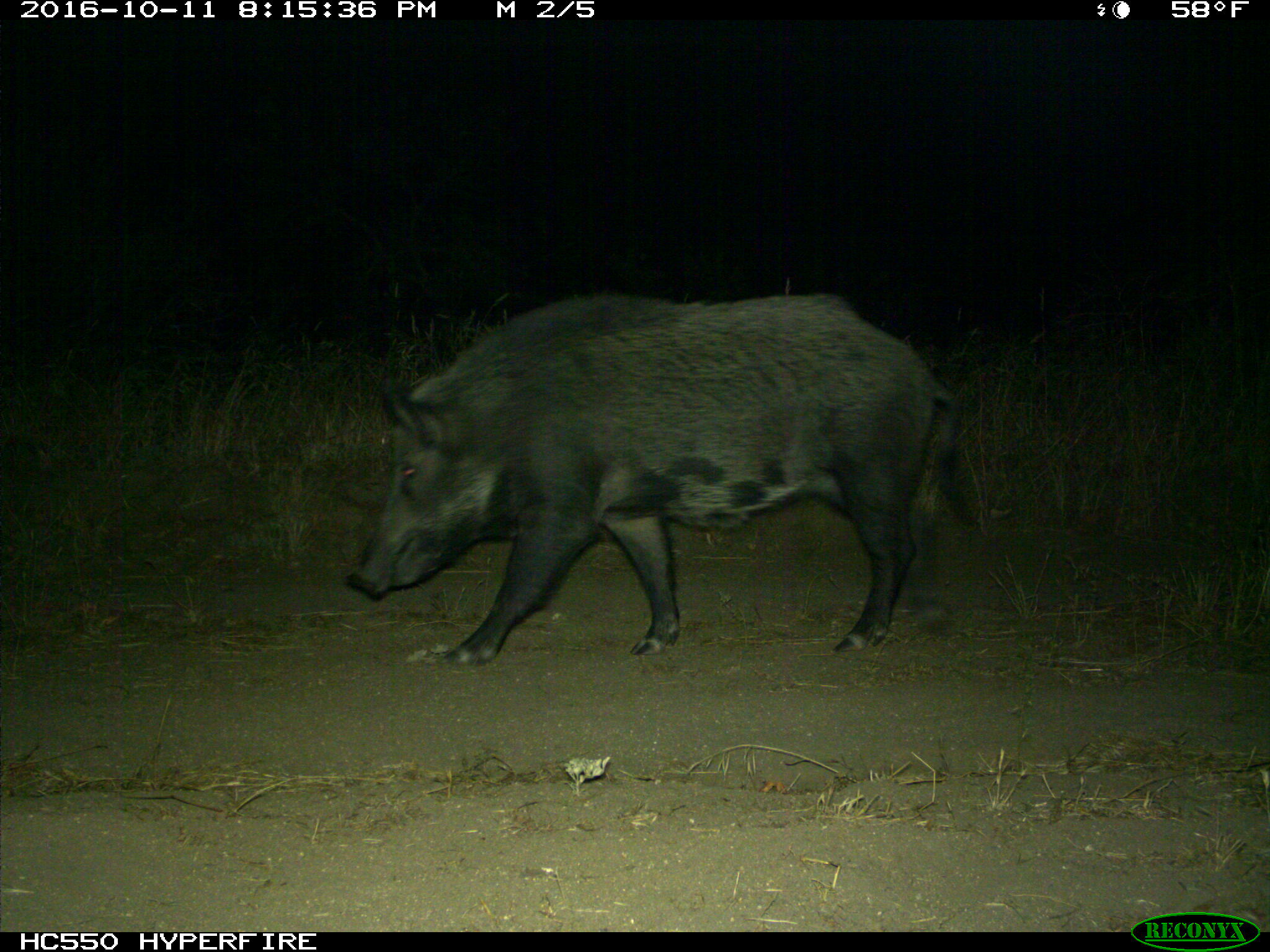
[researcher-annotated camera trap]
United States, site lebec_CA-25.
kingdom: Animalia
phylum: Chordata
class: Mammalia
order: Artiodactyla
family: Suidae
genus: Sus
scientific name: Sus scrofa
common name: wild boar